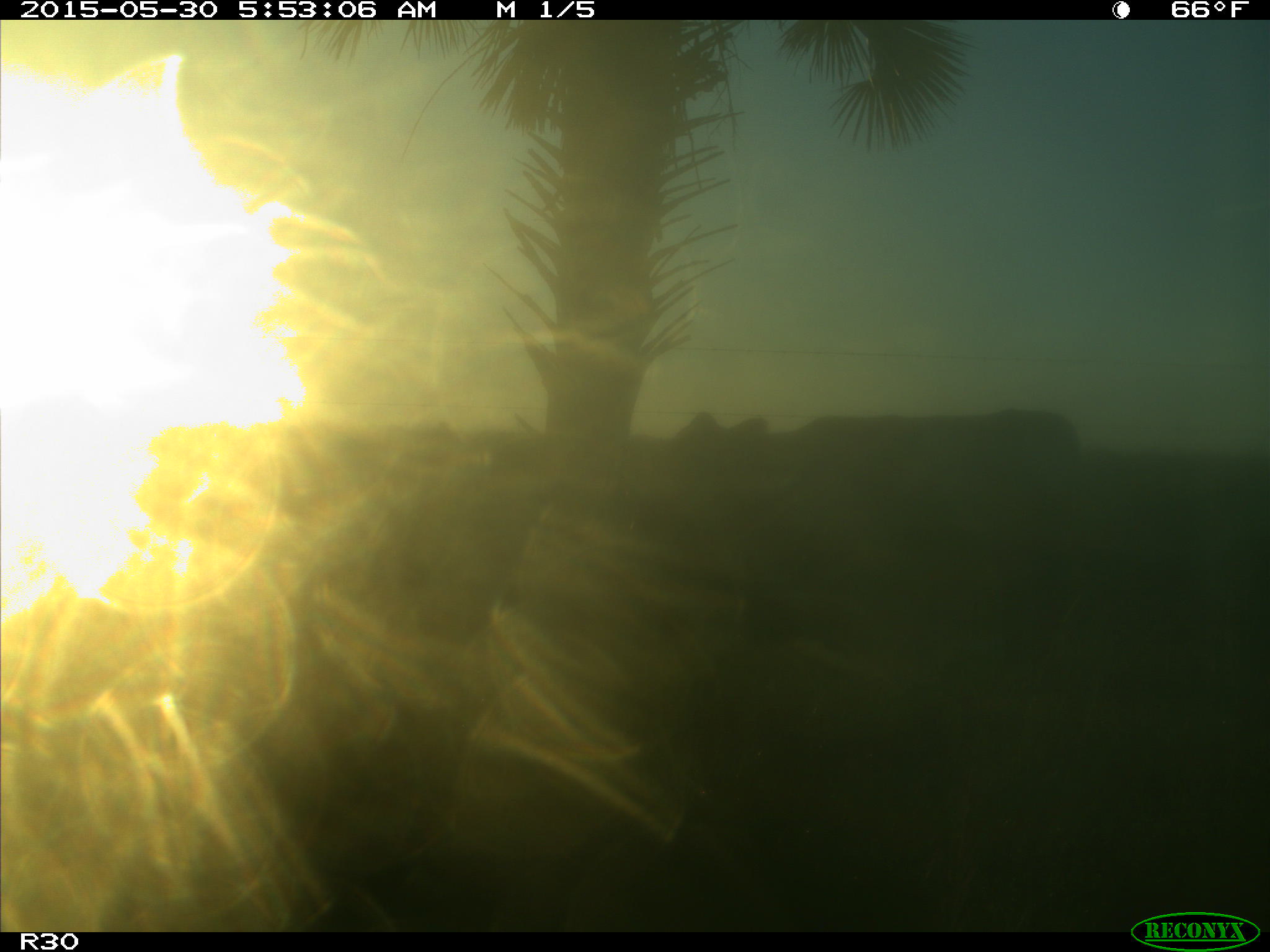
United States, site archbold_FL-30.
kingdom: Animalia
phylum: Chordata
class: Mammalia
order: Artiodactyla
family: Bovidae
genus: Bos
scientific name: Bos taurus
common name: domestic cow